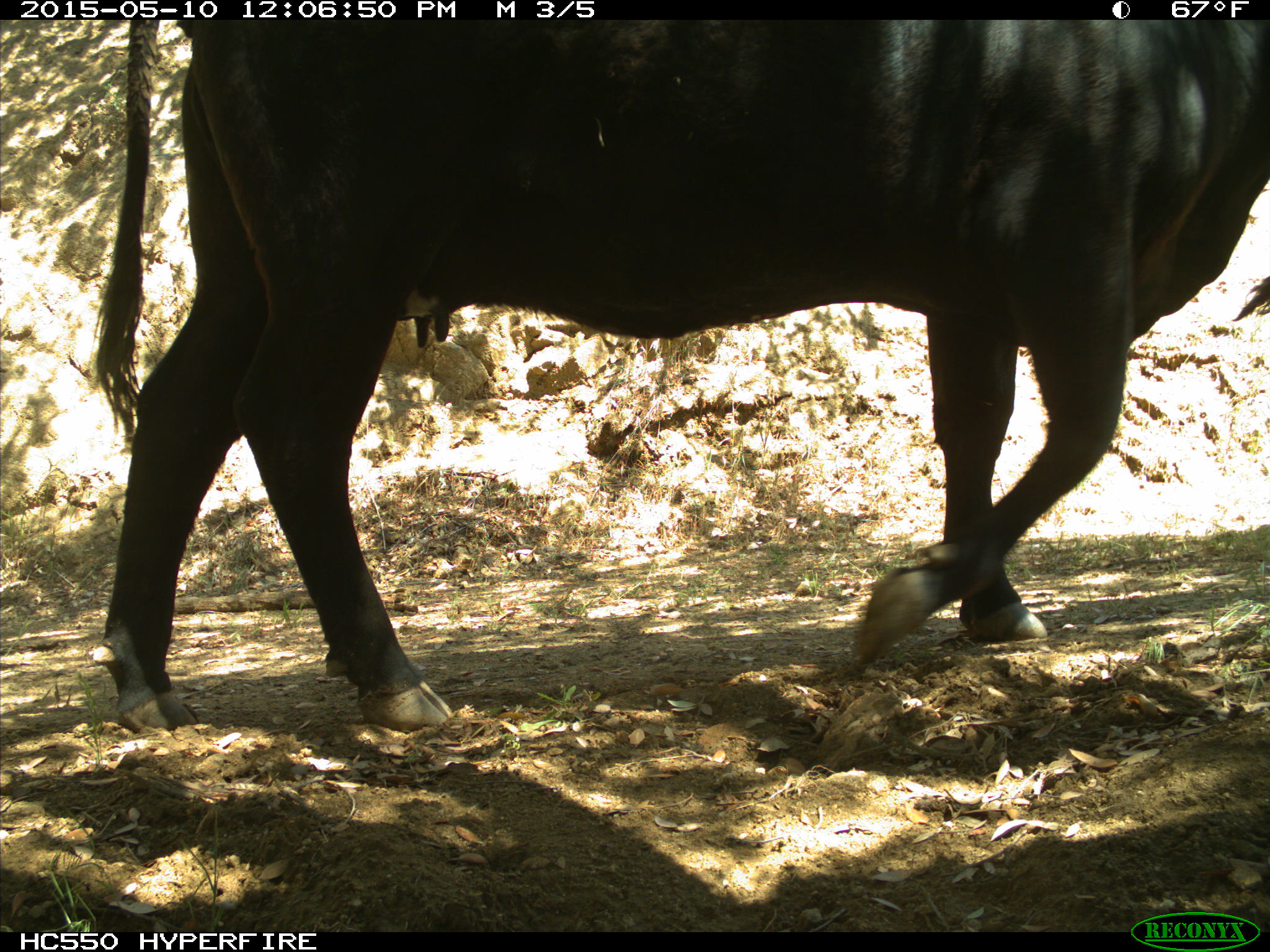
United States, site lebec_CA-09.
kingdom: Animalia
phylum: Chordata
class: Mammalia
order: Artiodactyla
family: Bovidae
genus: Bos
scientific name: Bos taurus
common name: domestic cow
Bos taurus (domestic cow).